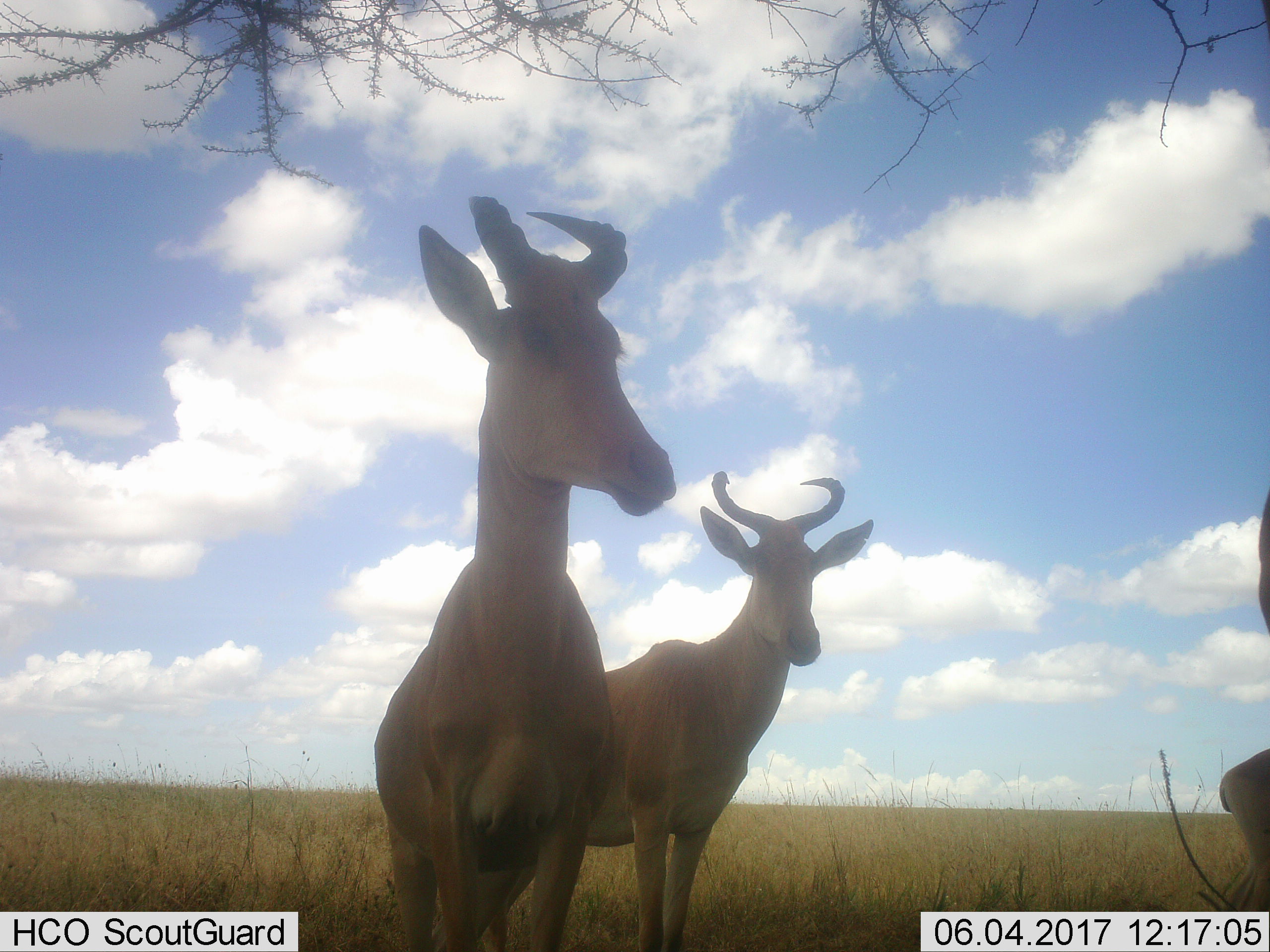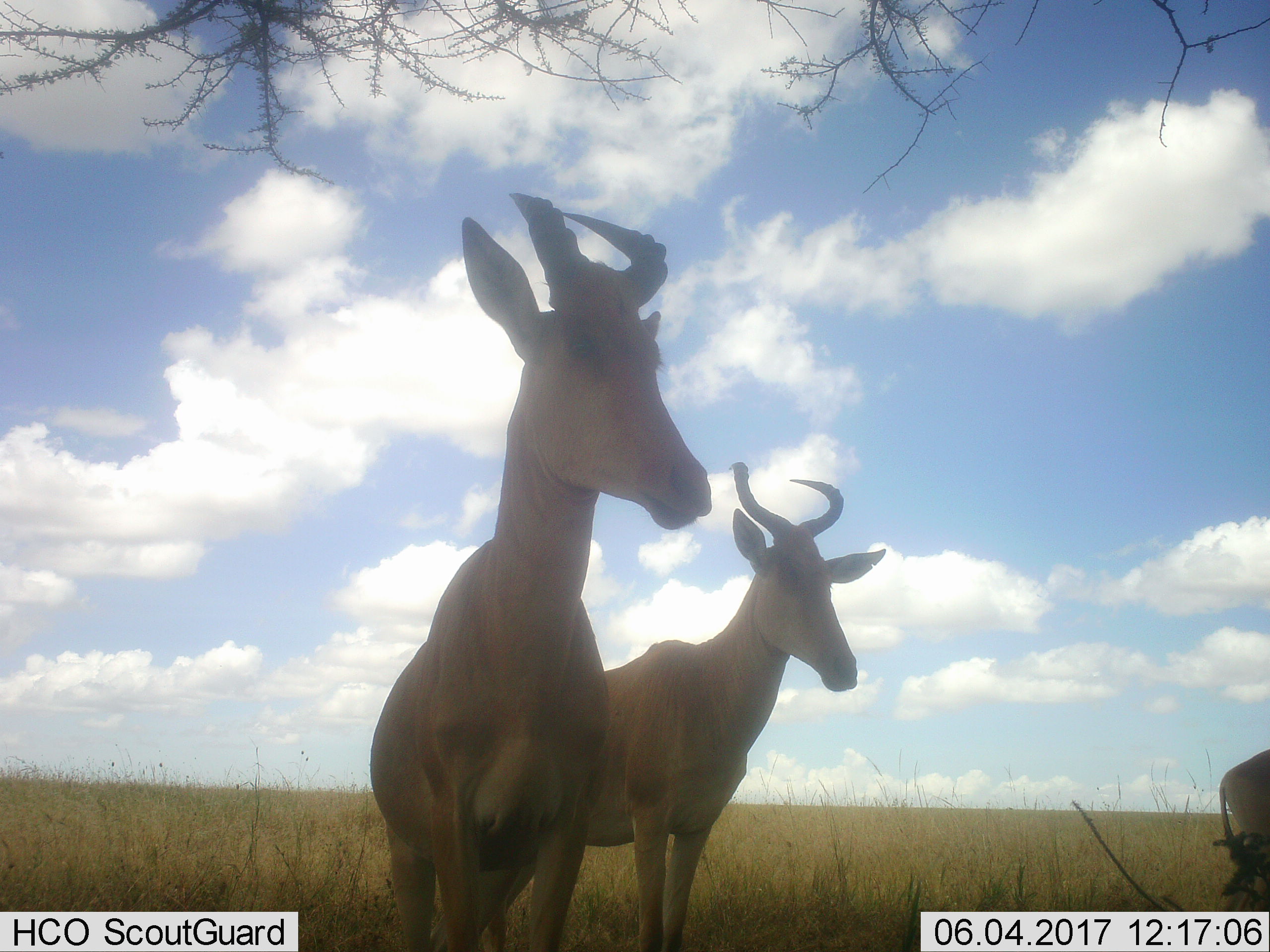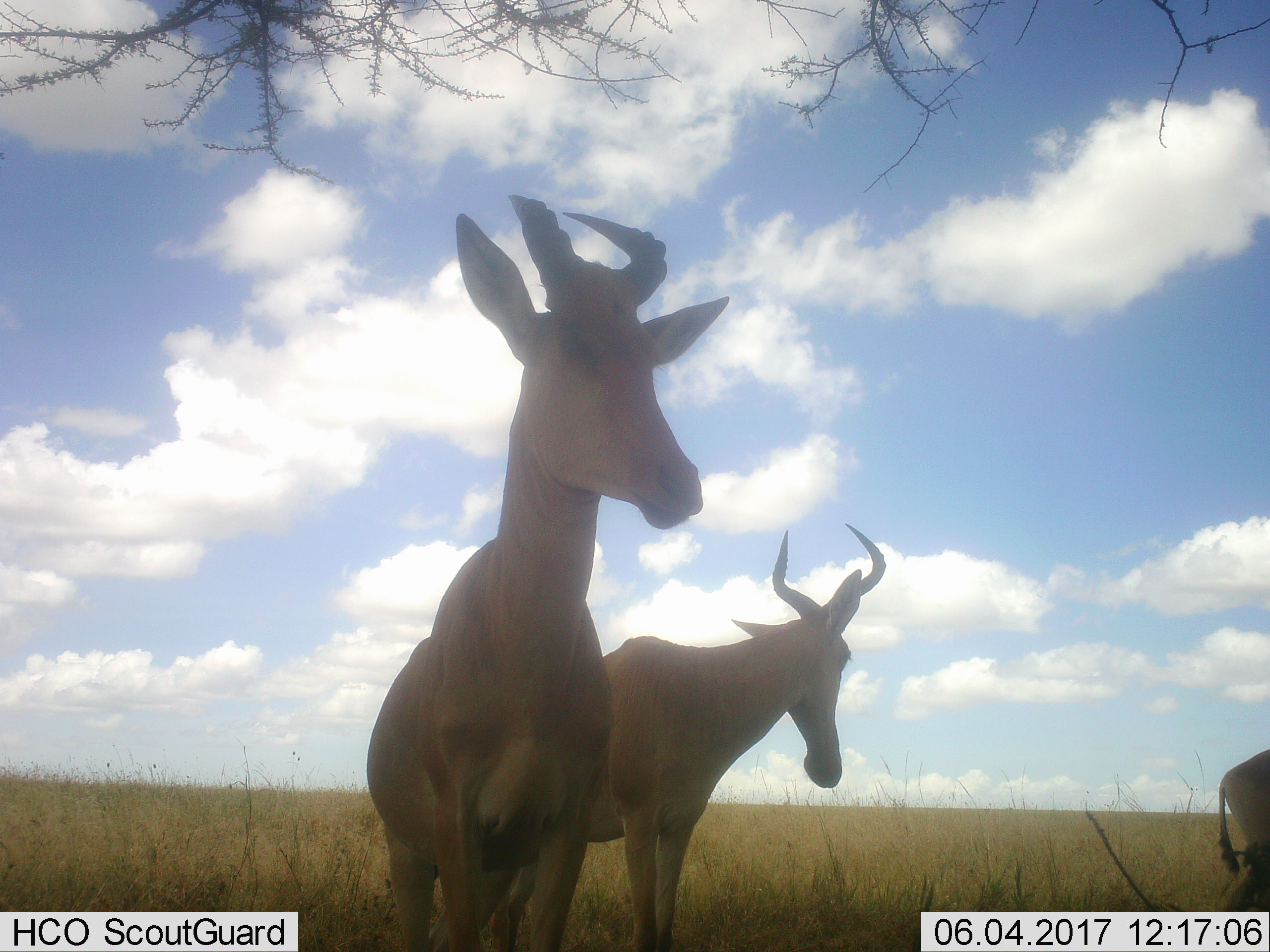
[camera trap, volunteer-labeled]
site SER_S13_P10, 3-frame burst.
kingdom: Animalia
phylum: Chordata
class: Mammalia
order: Artiodactyla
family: Bovidae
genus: Alcelaphus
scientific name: Alcelaphus buselaphus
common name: hartebeest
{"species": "hartebeest (Alcelaphus buselaphus)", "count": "4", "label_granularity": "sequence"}